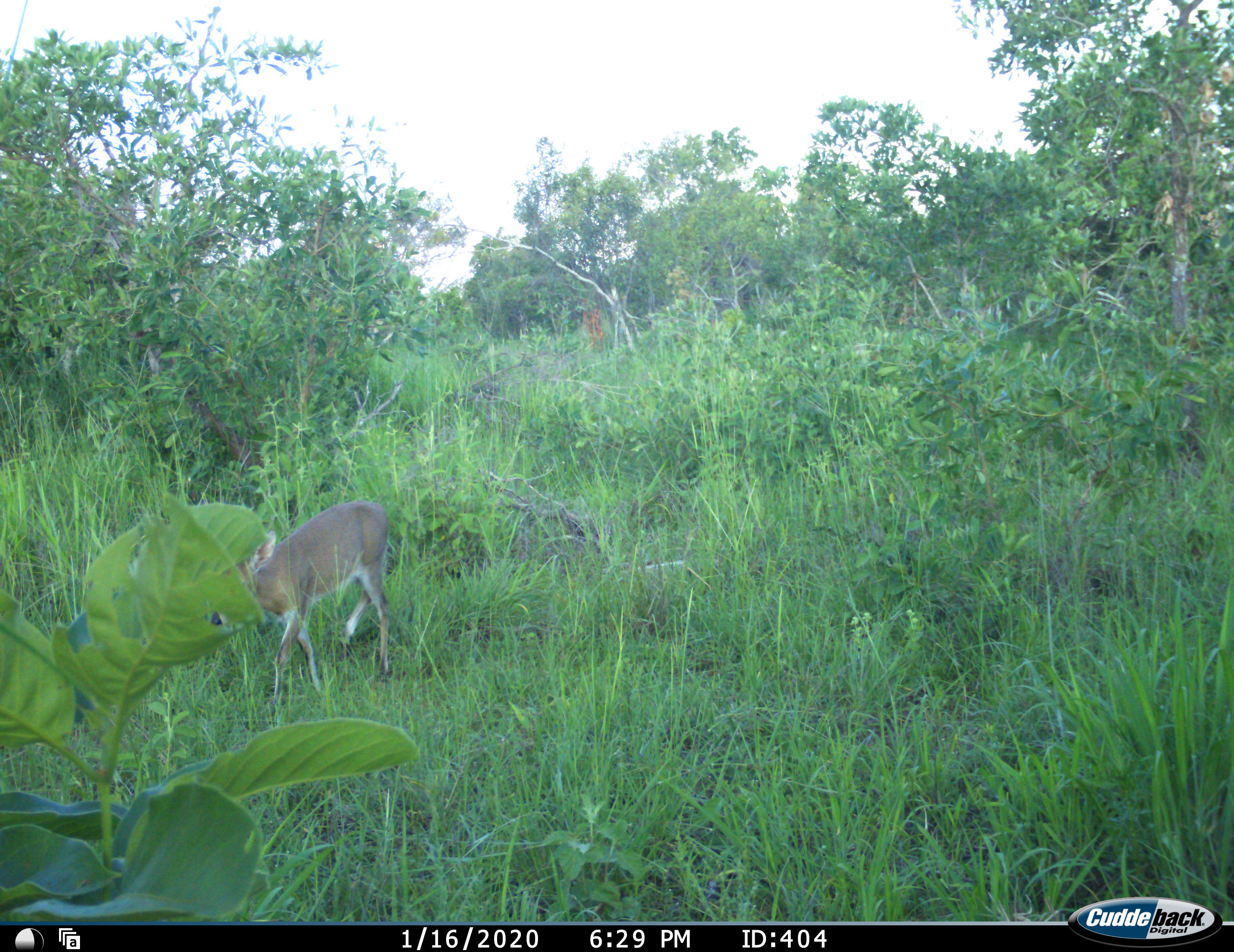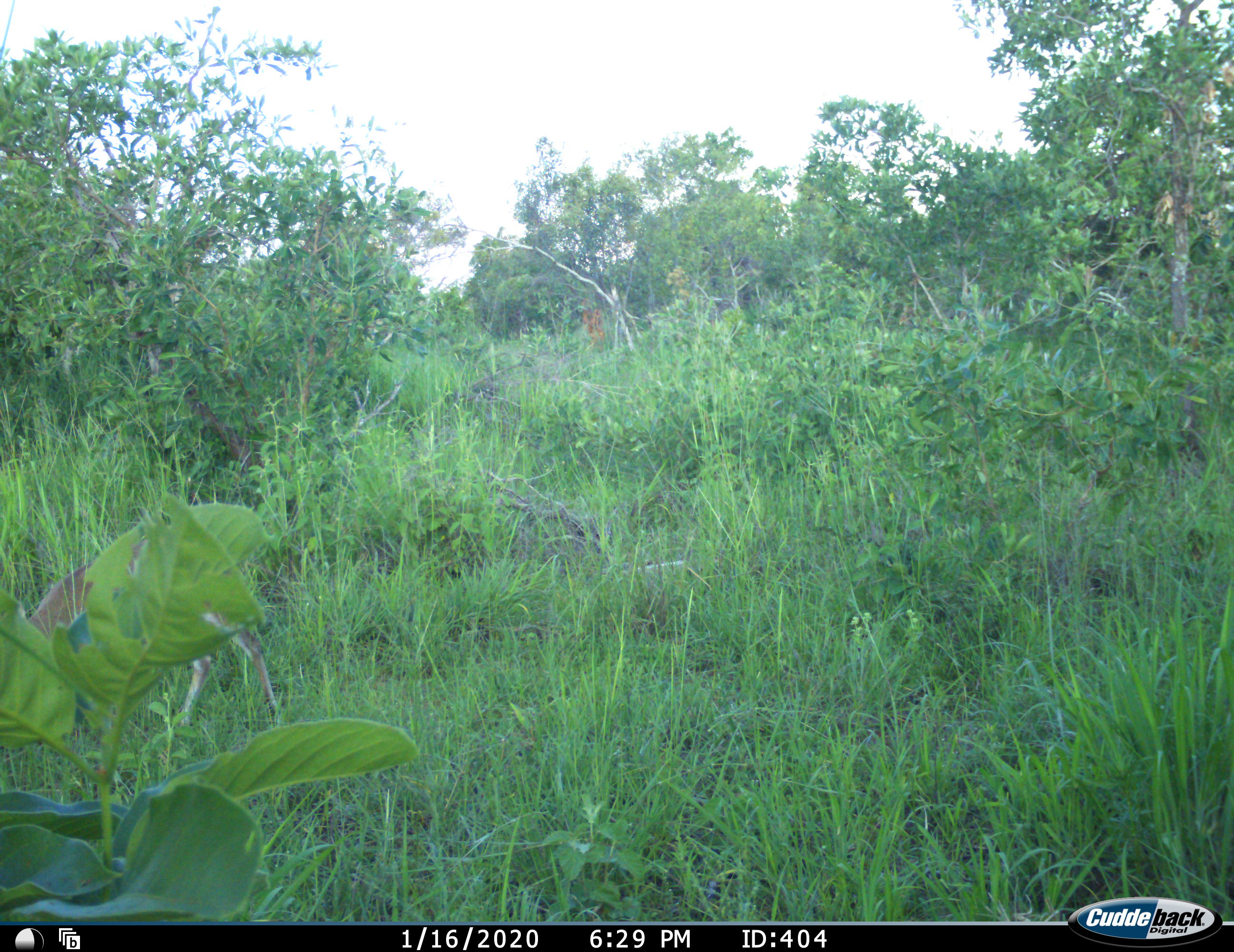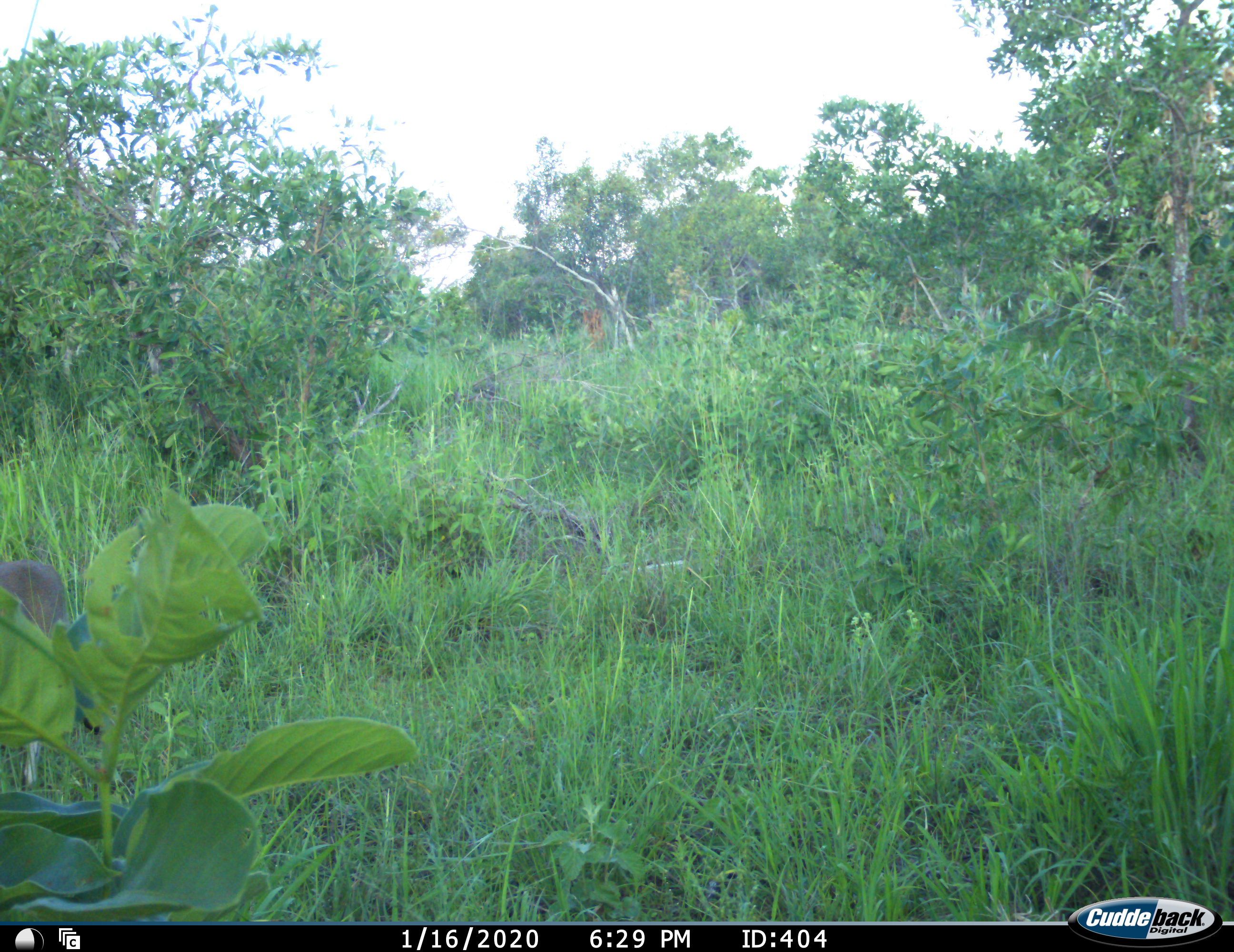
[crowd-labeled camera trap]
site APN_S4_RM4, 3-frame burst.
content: unidentified animal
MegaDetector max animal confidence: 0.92